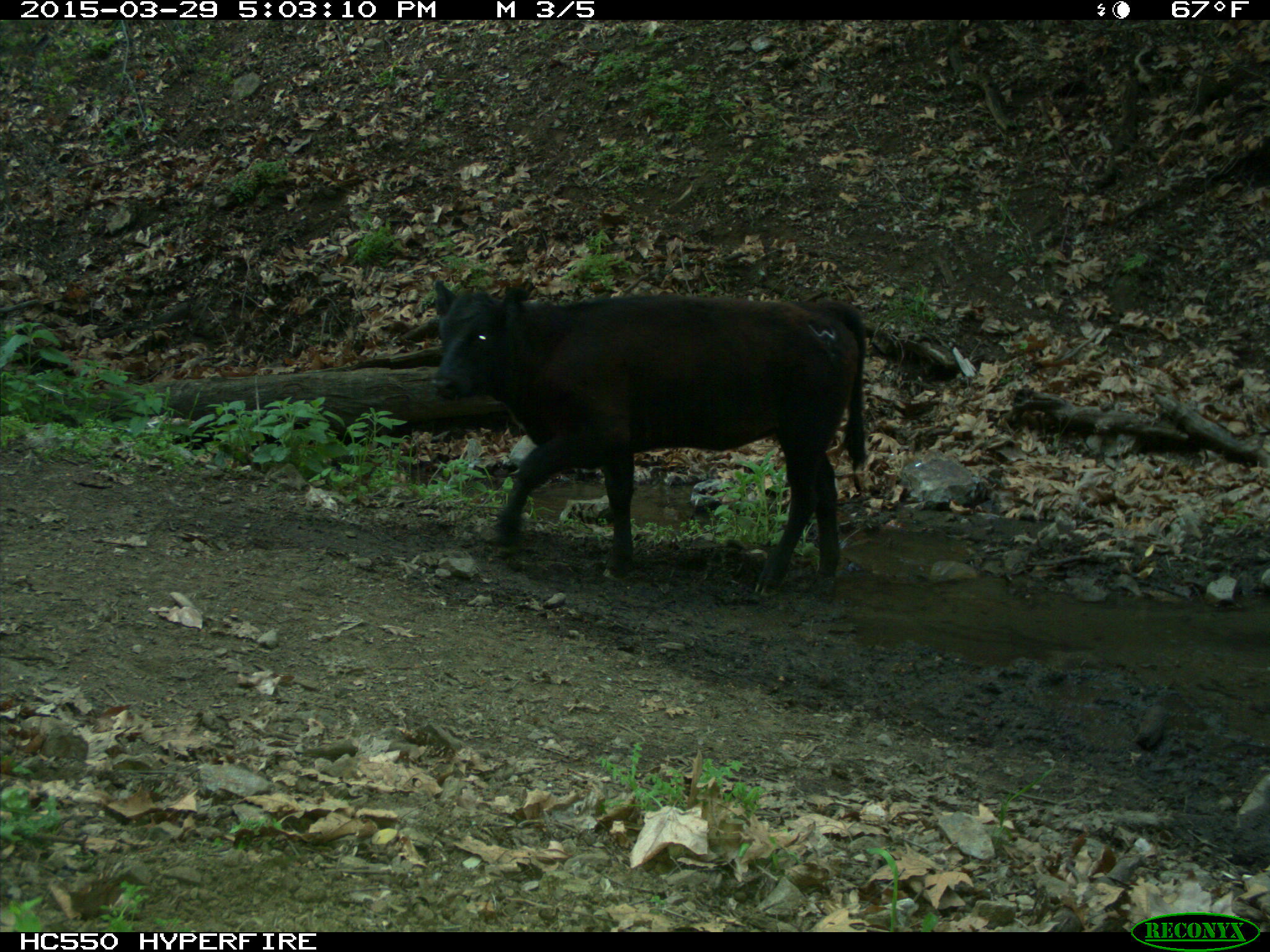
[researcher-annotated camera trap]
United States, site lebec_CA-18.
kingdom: Animalia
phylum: Chordata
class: Mammalia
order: Artiodactyla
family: Bovidae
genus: Bos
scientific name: Bos taurus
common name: domestic cow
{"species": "Bos taurus (domestic cow)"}